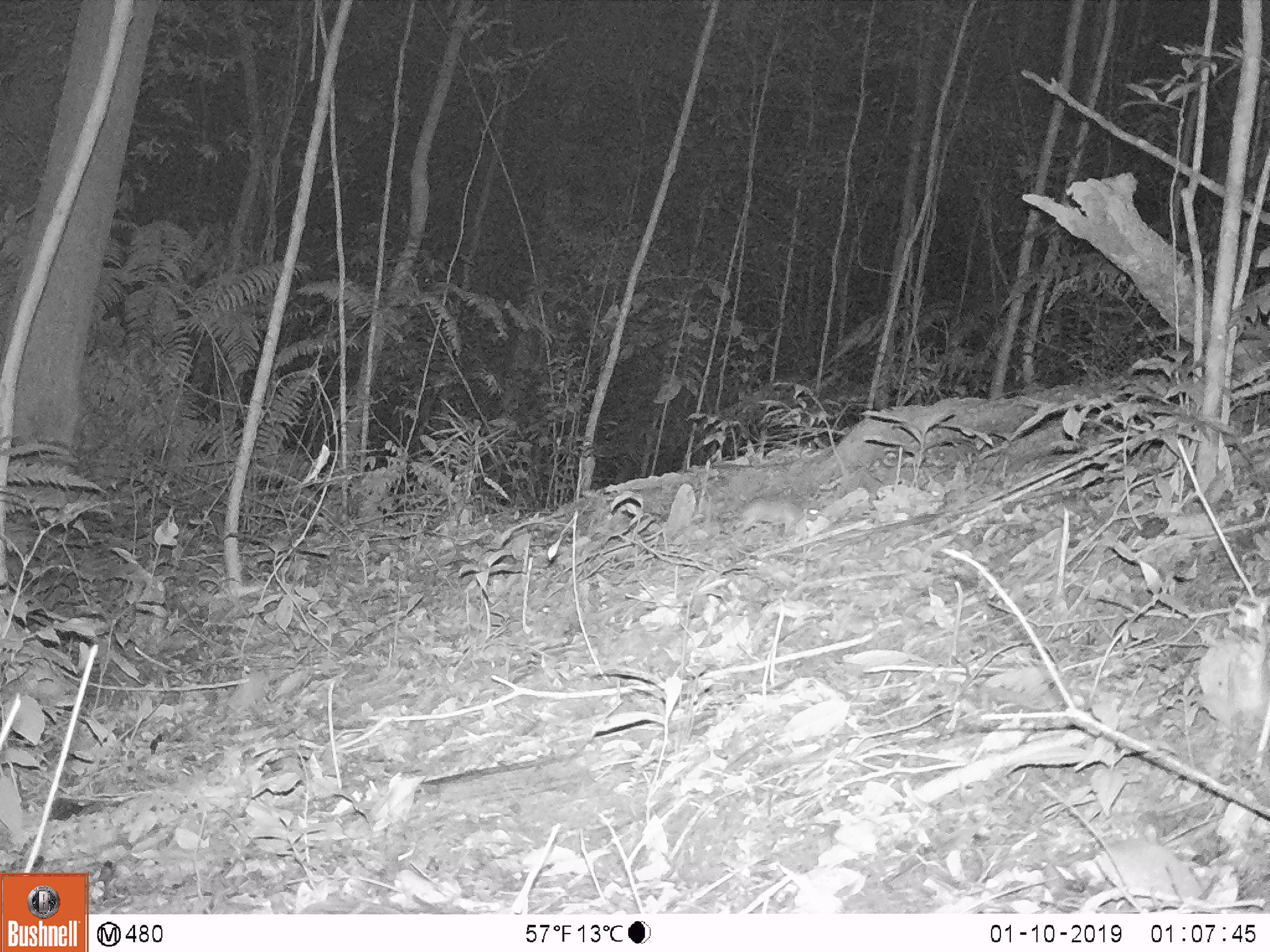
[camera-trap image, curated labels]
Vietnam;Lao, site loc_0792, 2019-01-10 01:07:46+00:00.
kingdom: Animalia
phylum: Chordata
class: Mammalia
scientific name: Mammalia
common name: mammal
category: unidentified small mammal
Unidentified small mammal (mammal) (Mammalia). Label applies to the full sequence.